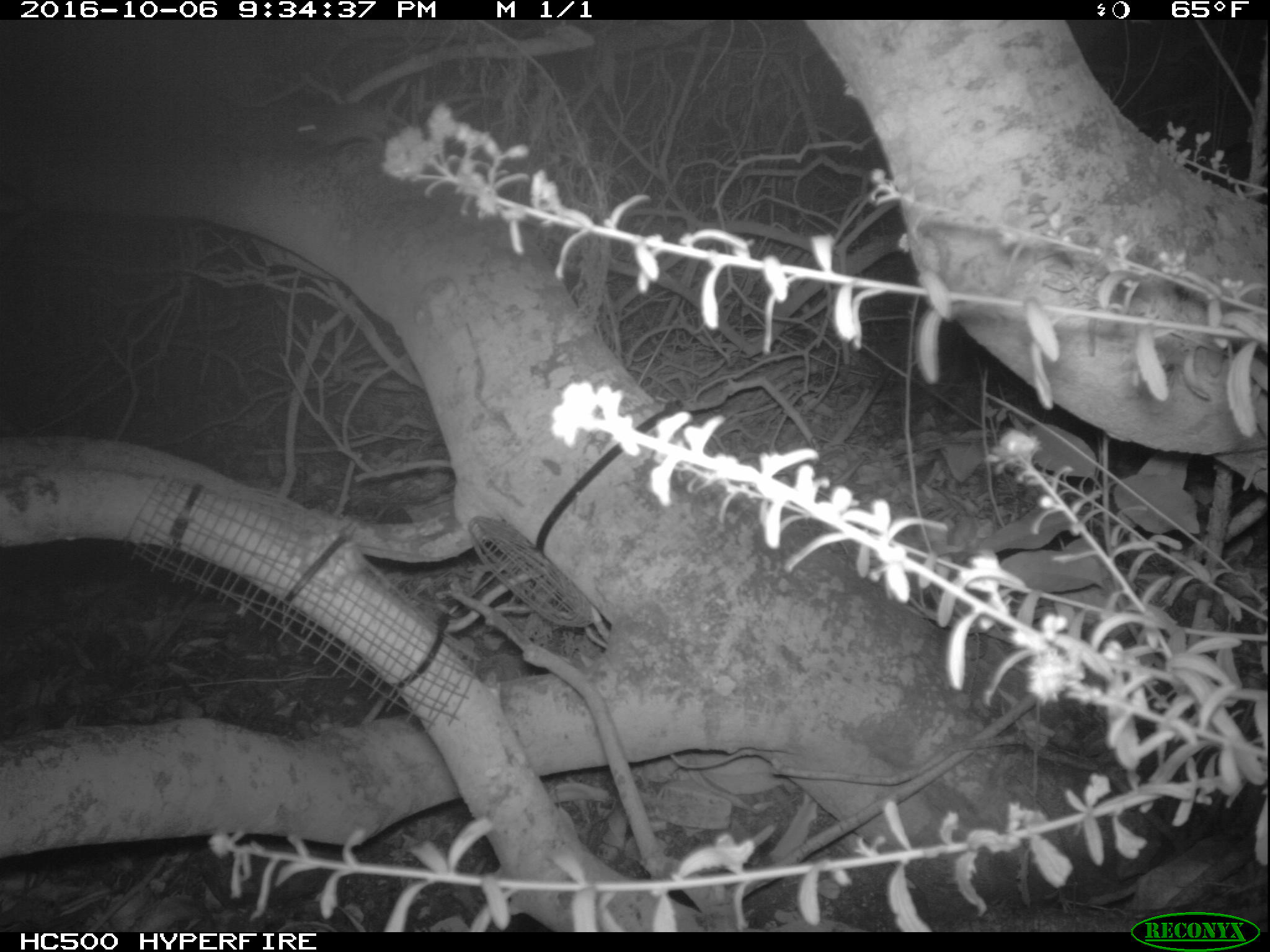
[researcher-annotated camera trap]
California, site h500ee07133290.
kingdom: Animalia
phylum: Chordata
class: Mammalia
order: Rodentia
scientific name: Rodentia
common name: rodent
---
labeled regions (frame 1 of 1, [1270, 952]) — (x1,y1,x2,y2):
rodent: (284,105,402,149)